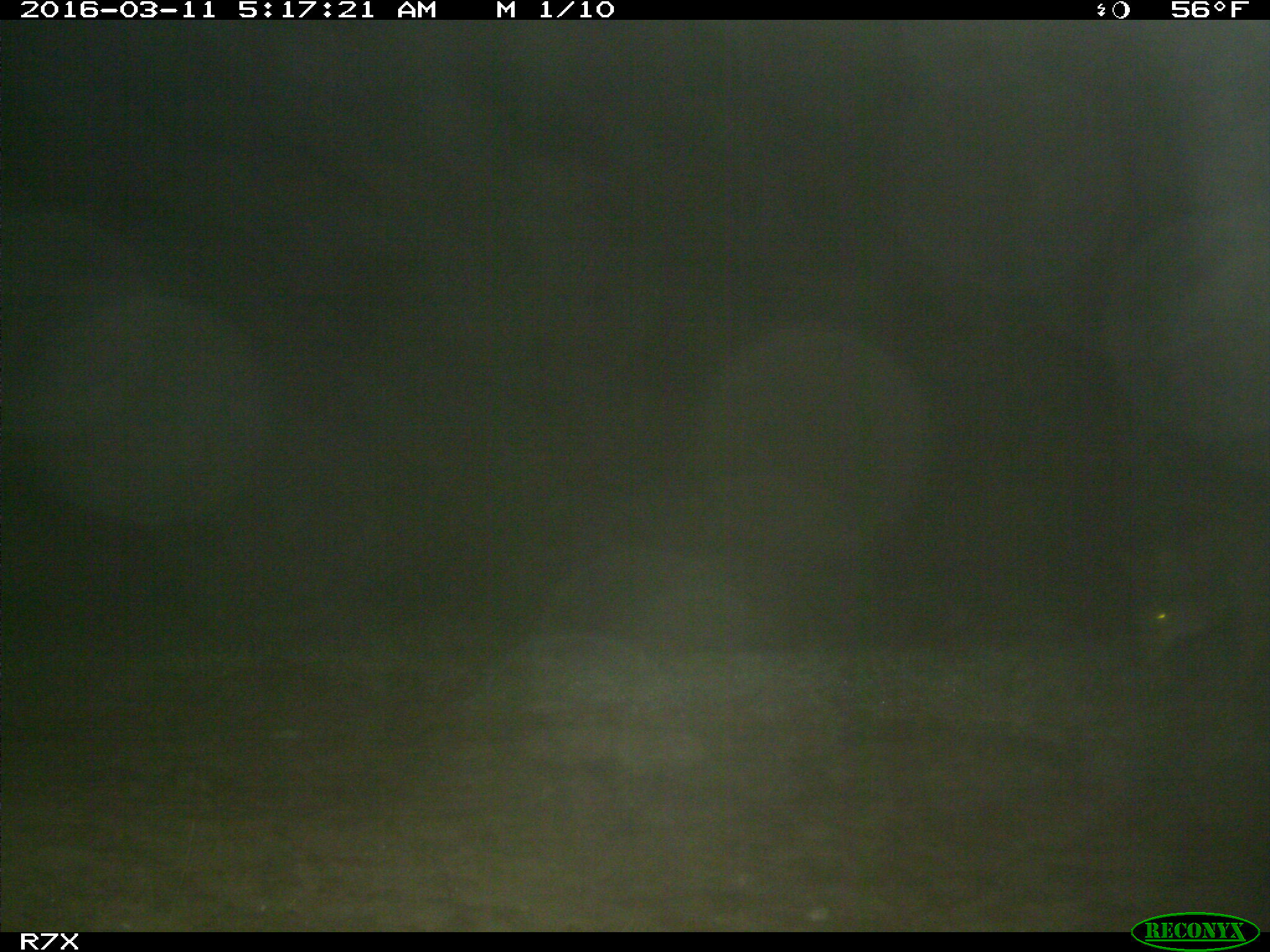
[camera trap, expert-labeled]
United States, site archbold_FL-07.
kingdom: Animalia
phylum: Chordata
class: Mammalia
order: Carnivora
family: Canidae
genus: Canis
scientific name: Canis latrans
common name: coyote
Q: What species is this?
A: Canis latrans (coyote).